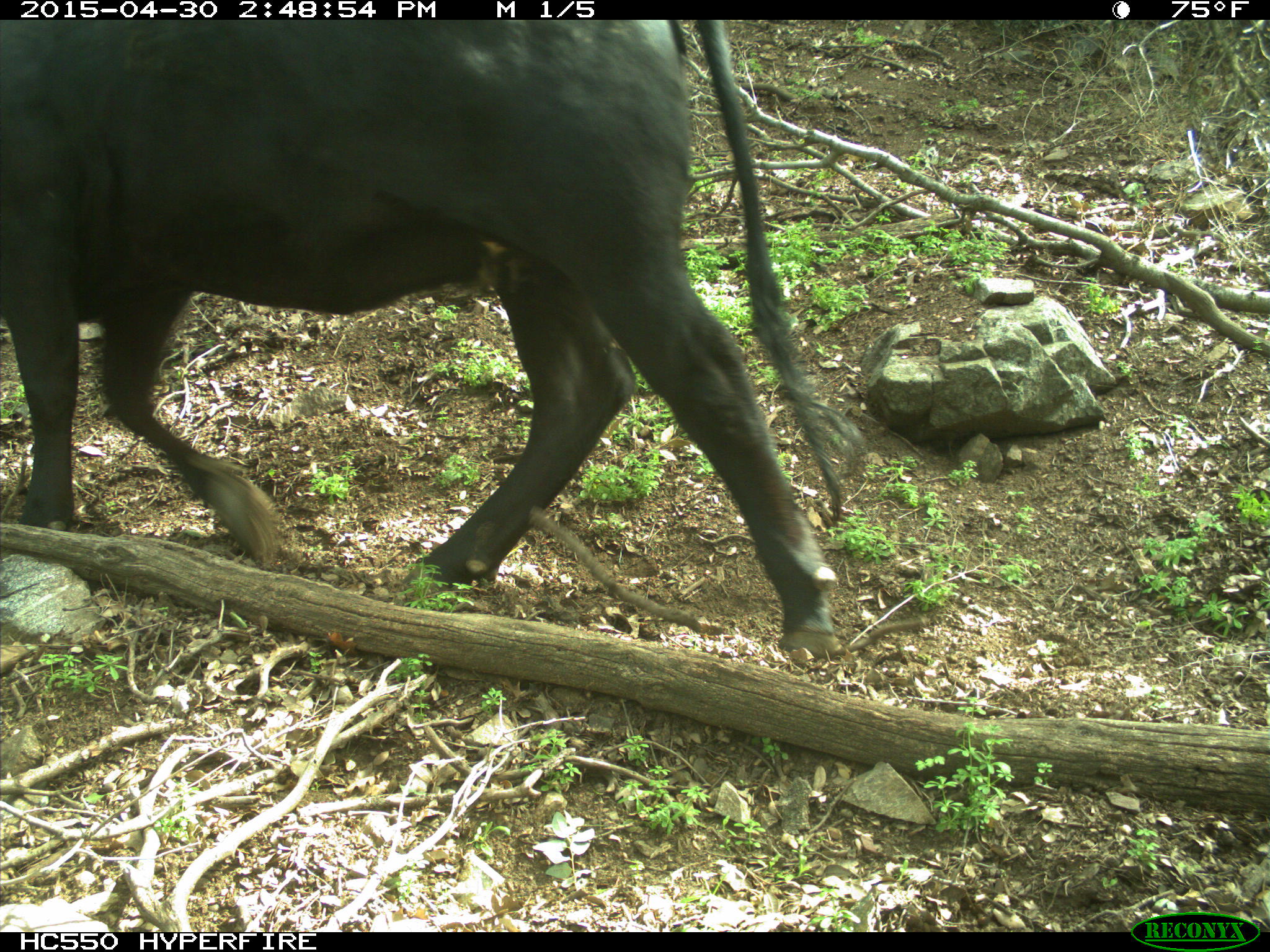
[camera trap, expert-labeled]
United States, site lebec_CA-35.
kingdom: Animalia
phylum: Chordata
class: Mammalia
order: Artiodactyla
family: Bovidae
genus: Bos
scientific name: Bos taurus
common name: domestic cow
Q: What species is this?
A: Bos taurus (domestic cow).